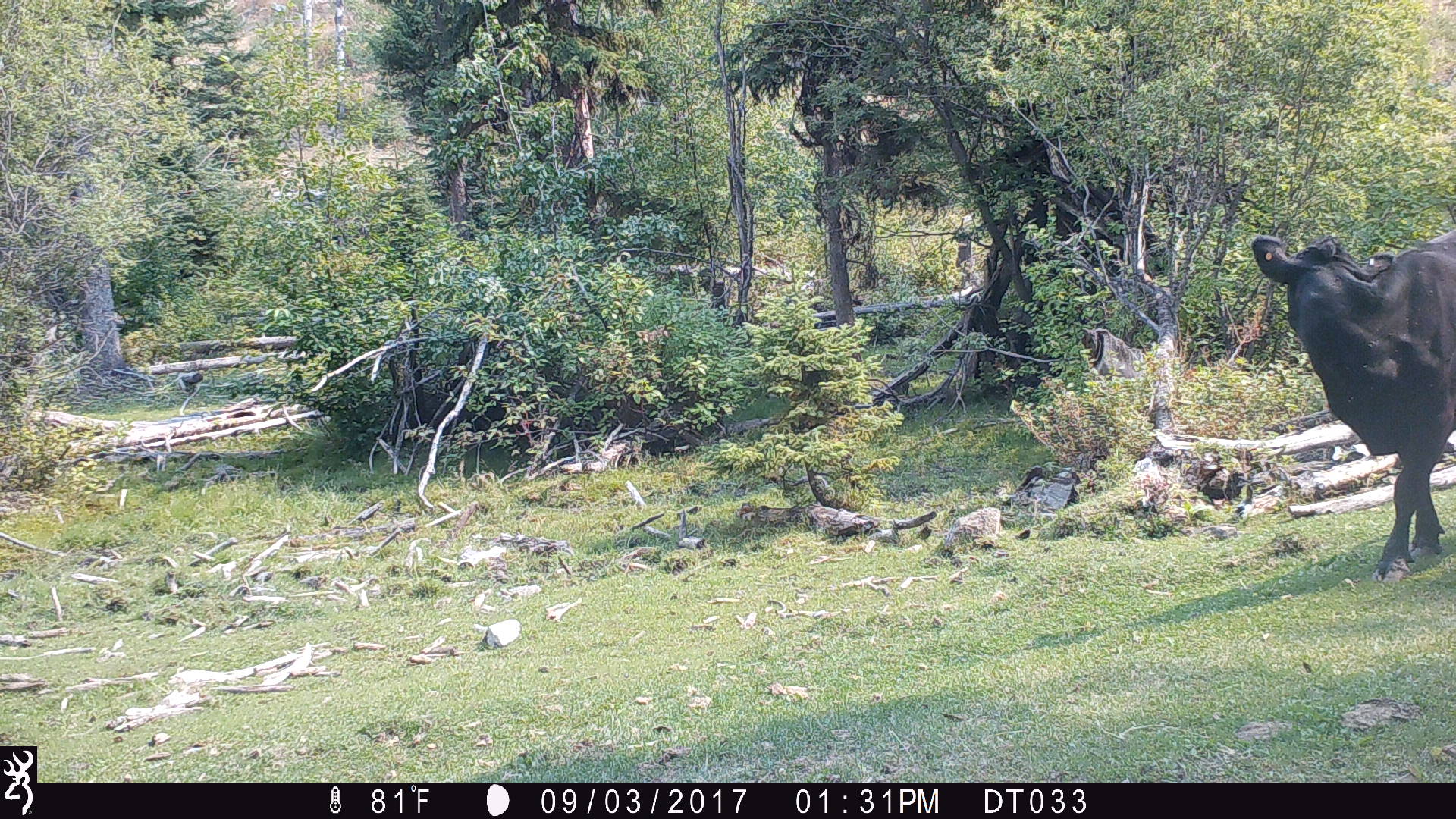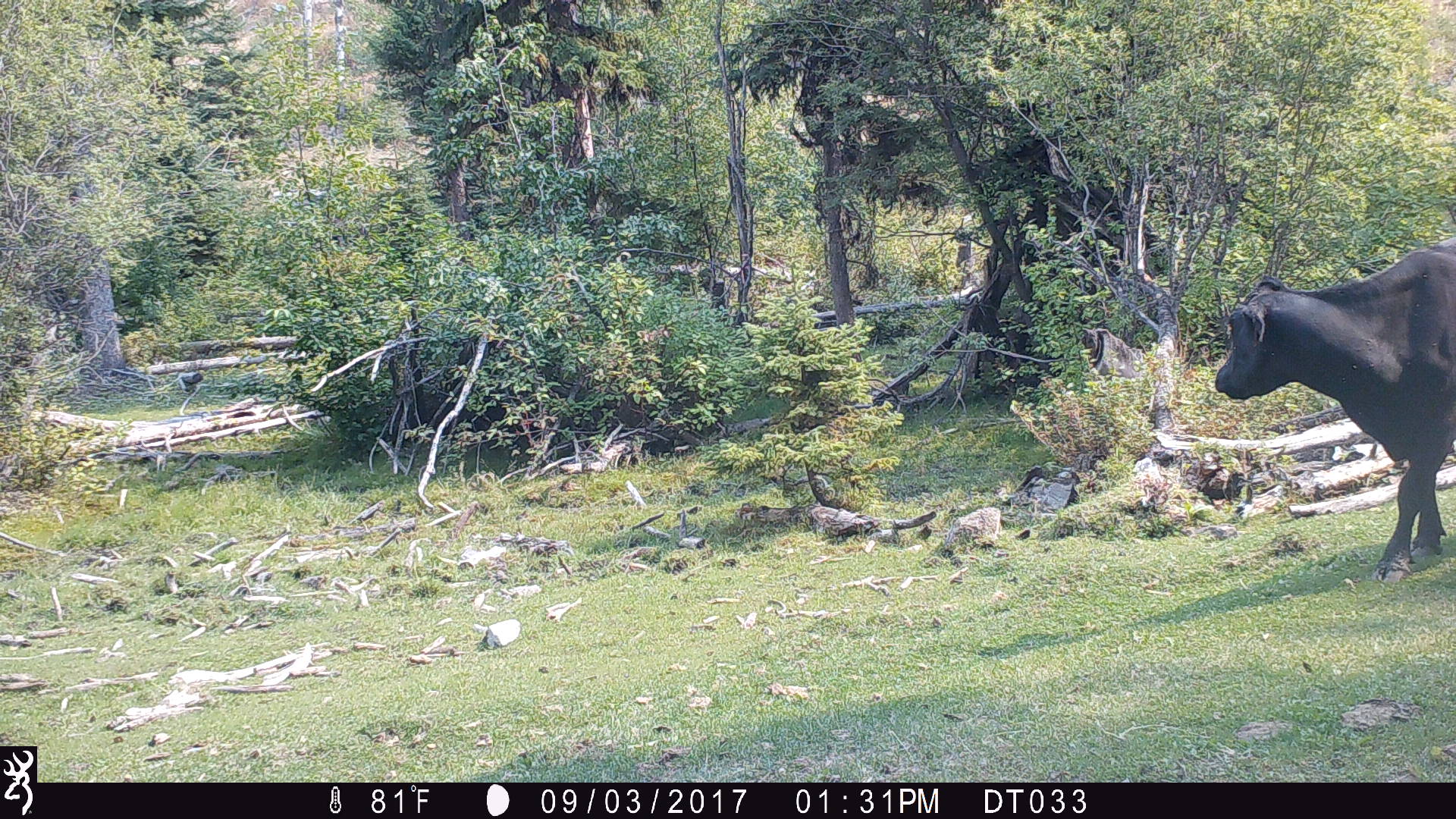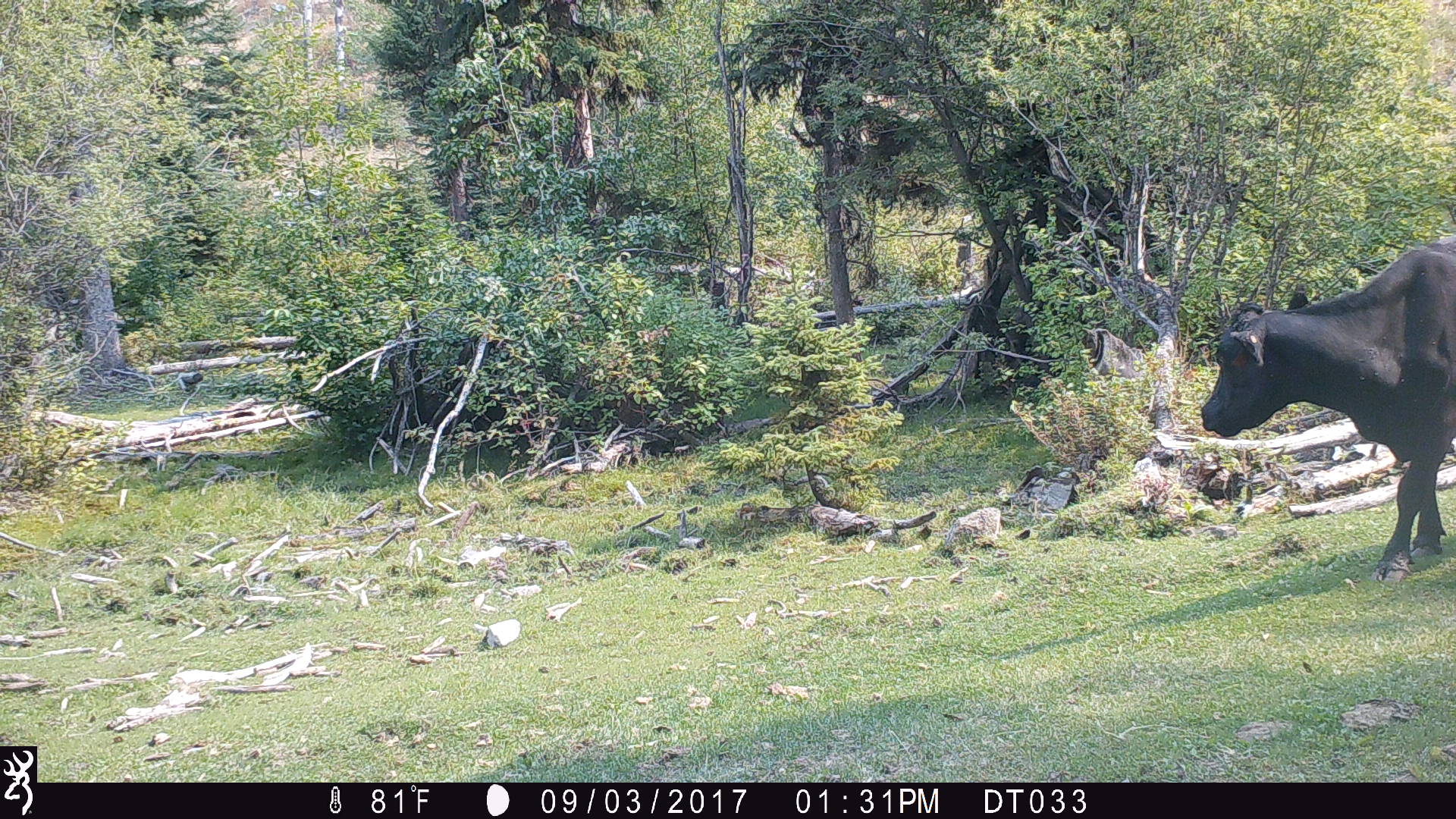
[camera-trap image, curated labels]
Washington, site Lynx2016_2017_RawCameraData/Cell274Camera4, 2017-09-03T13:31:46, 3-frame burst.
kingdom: Animalia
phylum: Chordata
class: Mammalia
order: Artiodactyla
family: Bovidae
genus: Bos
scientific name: Bos taurus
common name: domestic cattle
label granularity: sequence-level